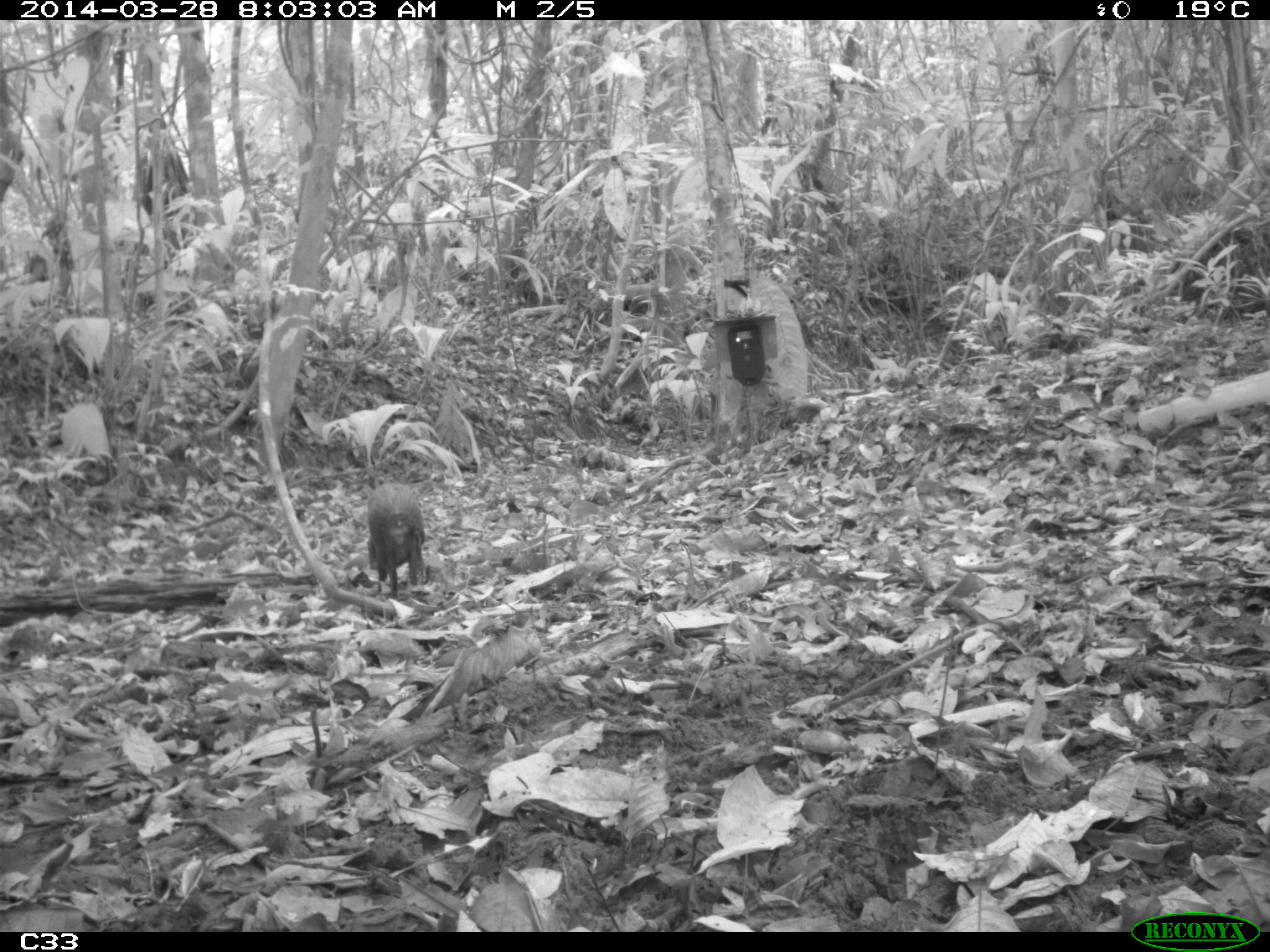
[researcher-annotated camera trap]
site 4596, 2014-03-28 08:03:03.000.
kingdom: Animalia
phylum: Chordata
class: Mammalia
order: Rodentia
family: Dasyproctidae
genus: Dasyprocta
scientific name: Dasyprocta leporina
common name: red-rumped agouti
Dasyprocta leporina (red-rumped agouti), count 1, age adult, sex male.